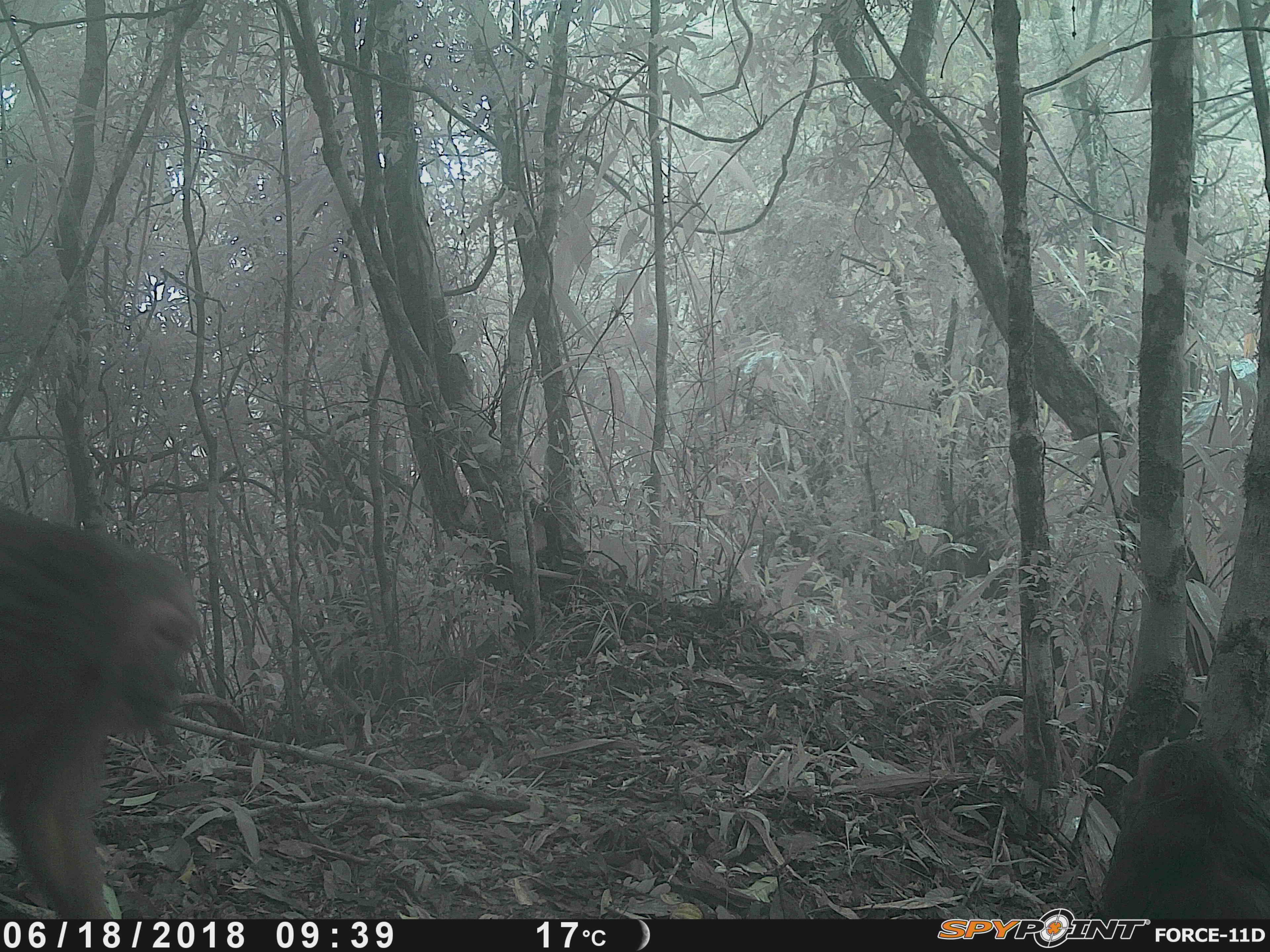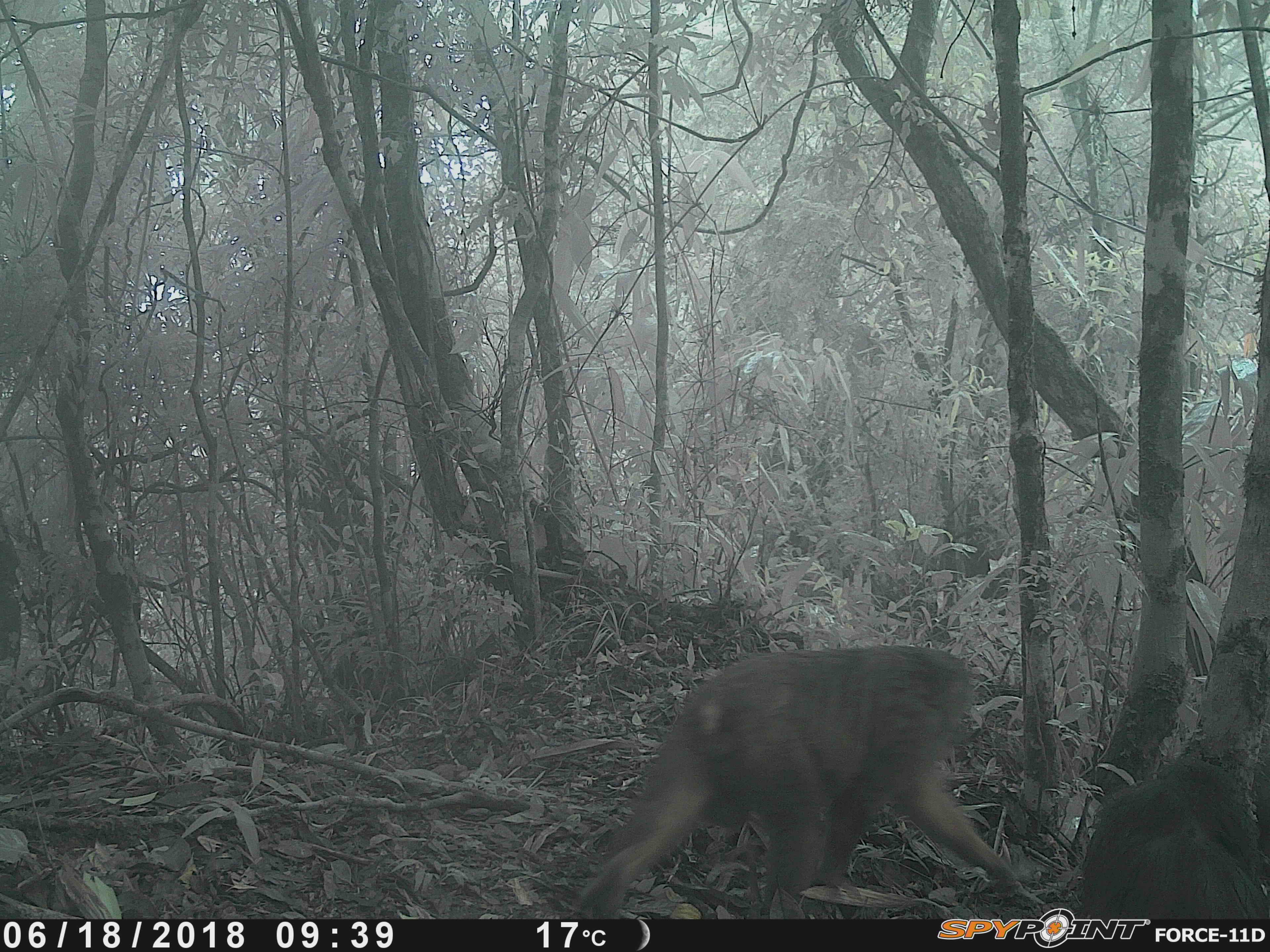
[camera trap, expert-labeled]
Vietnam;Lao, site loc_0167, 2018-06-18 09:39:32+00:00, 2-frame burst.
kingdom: Animalia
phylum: Chordata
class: Mammalia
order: Primates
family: Cercopithecidae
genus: Macaca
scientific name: Macaca arctoides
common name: stump-tailed macaque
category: stump tailed macaque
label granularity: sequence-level